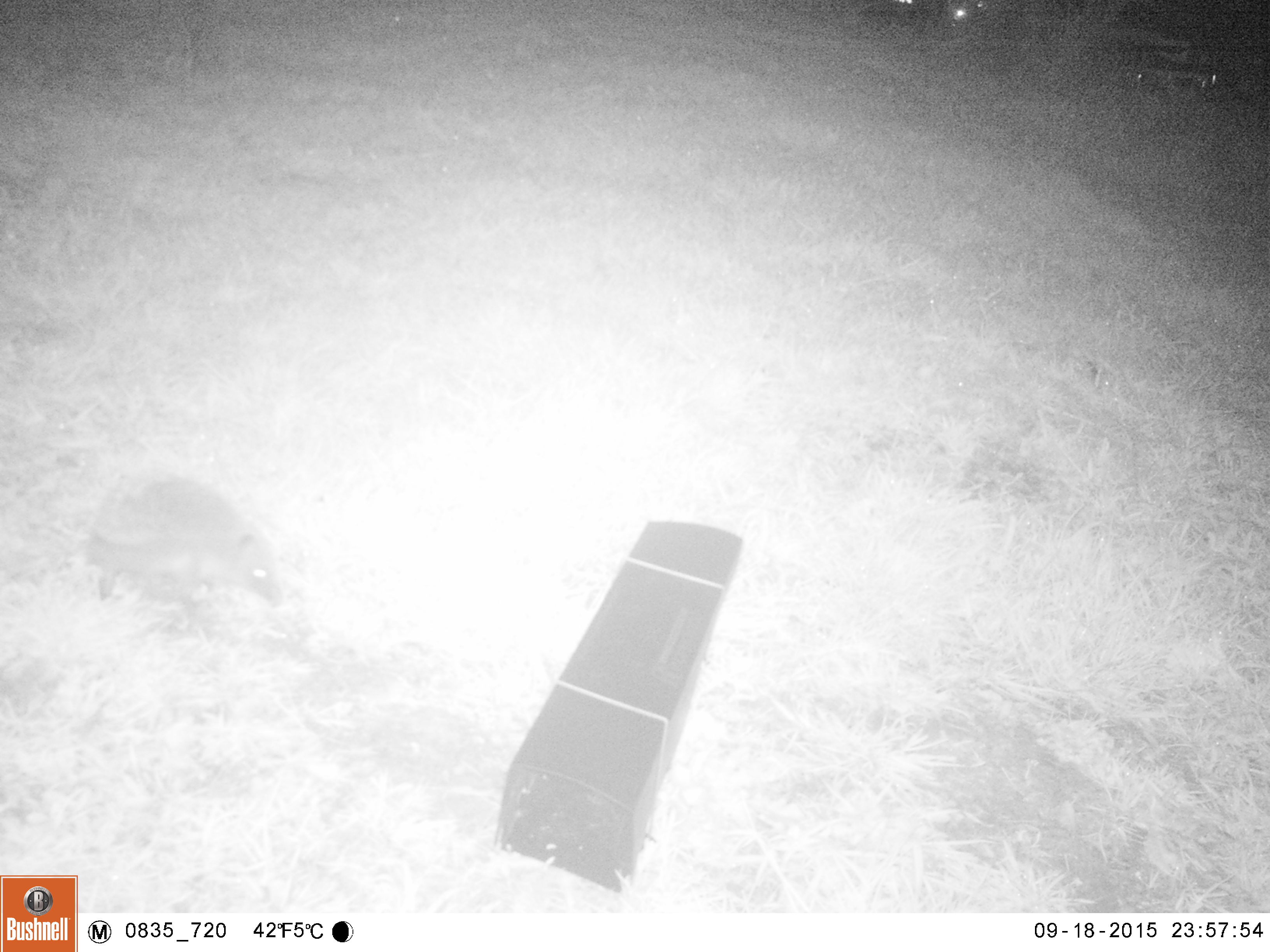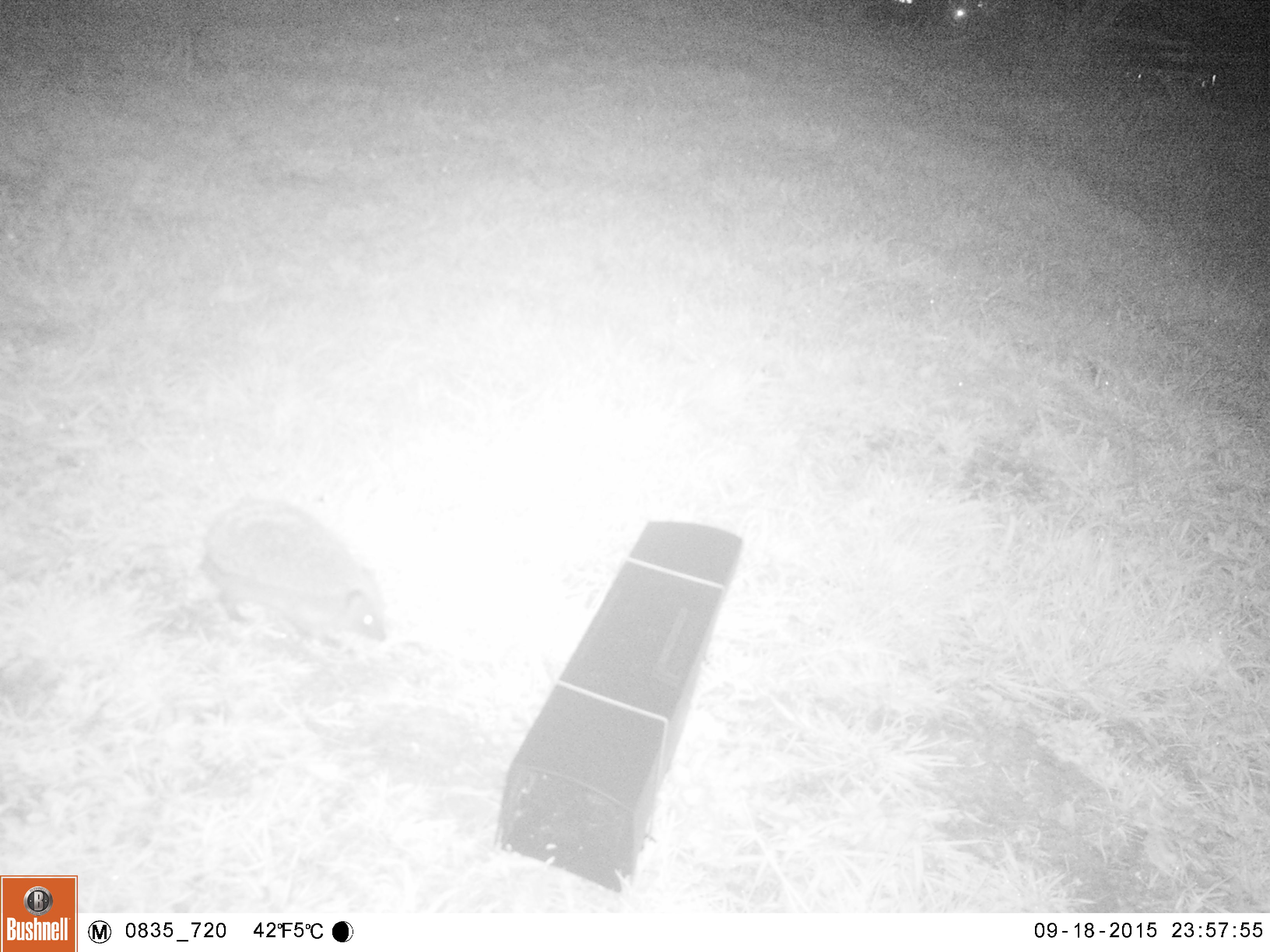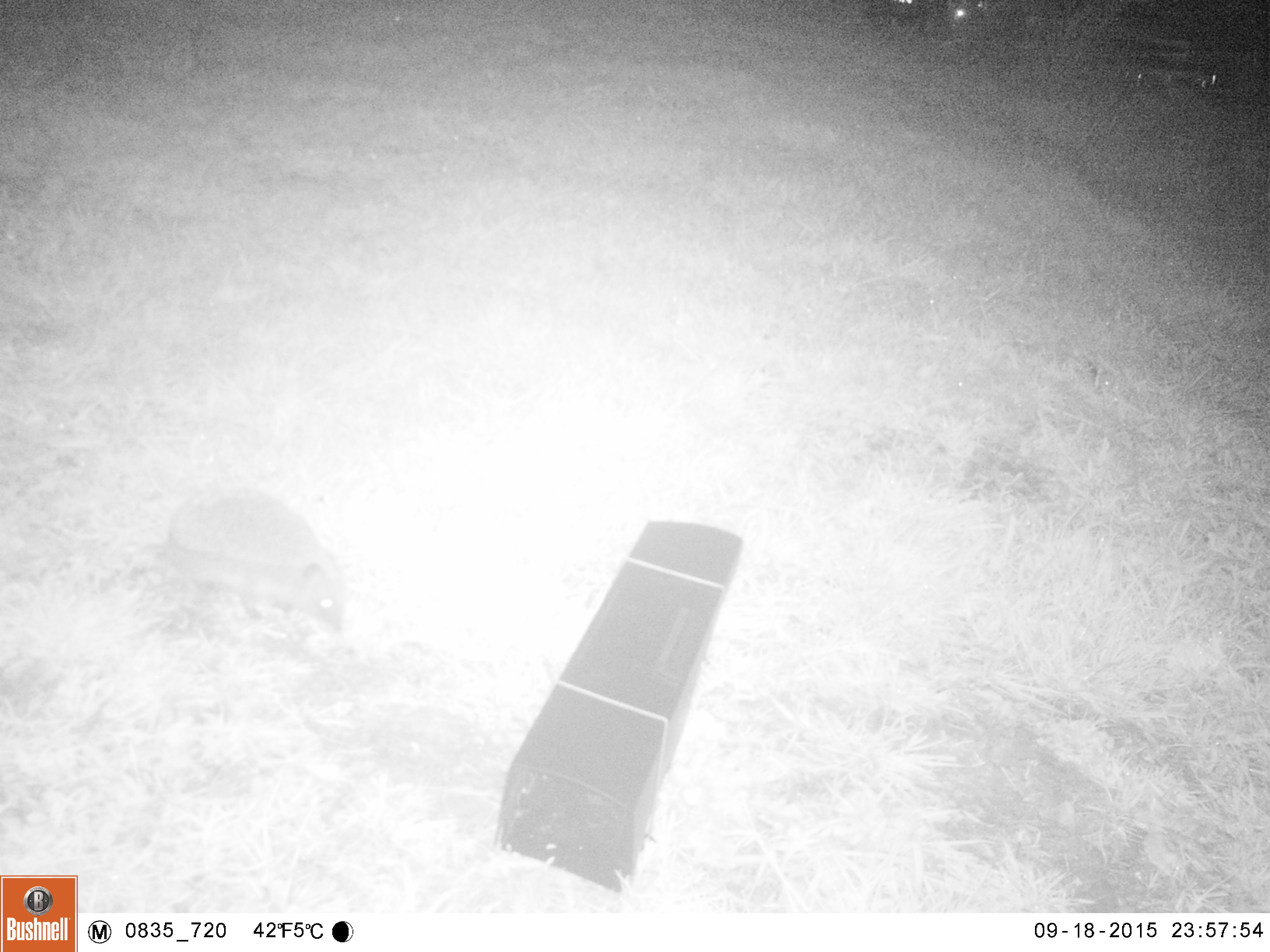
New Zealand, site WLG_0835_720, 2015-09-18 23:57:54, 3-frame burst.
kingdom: Animalia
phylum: Chordata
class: Mammalia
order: Eulipotyphla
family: Erinaceidae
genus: Erinaceus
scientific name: Erinaceus europaeus europaeus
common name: european hedgehog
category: hedgehog